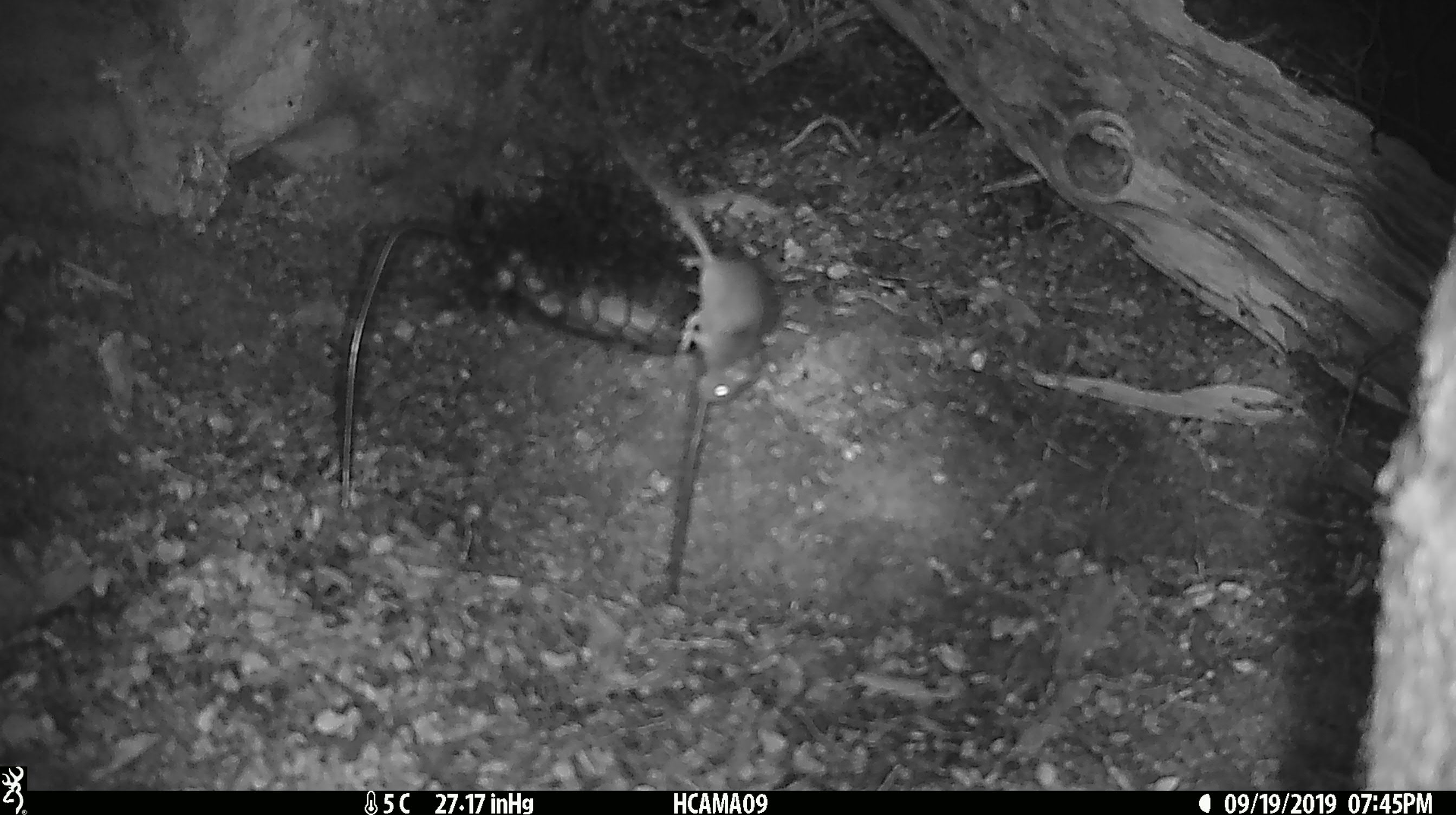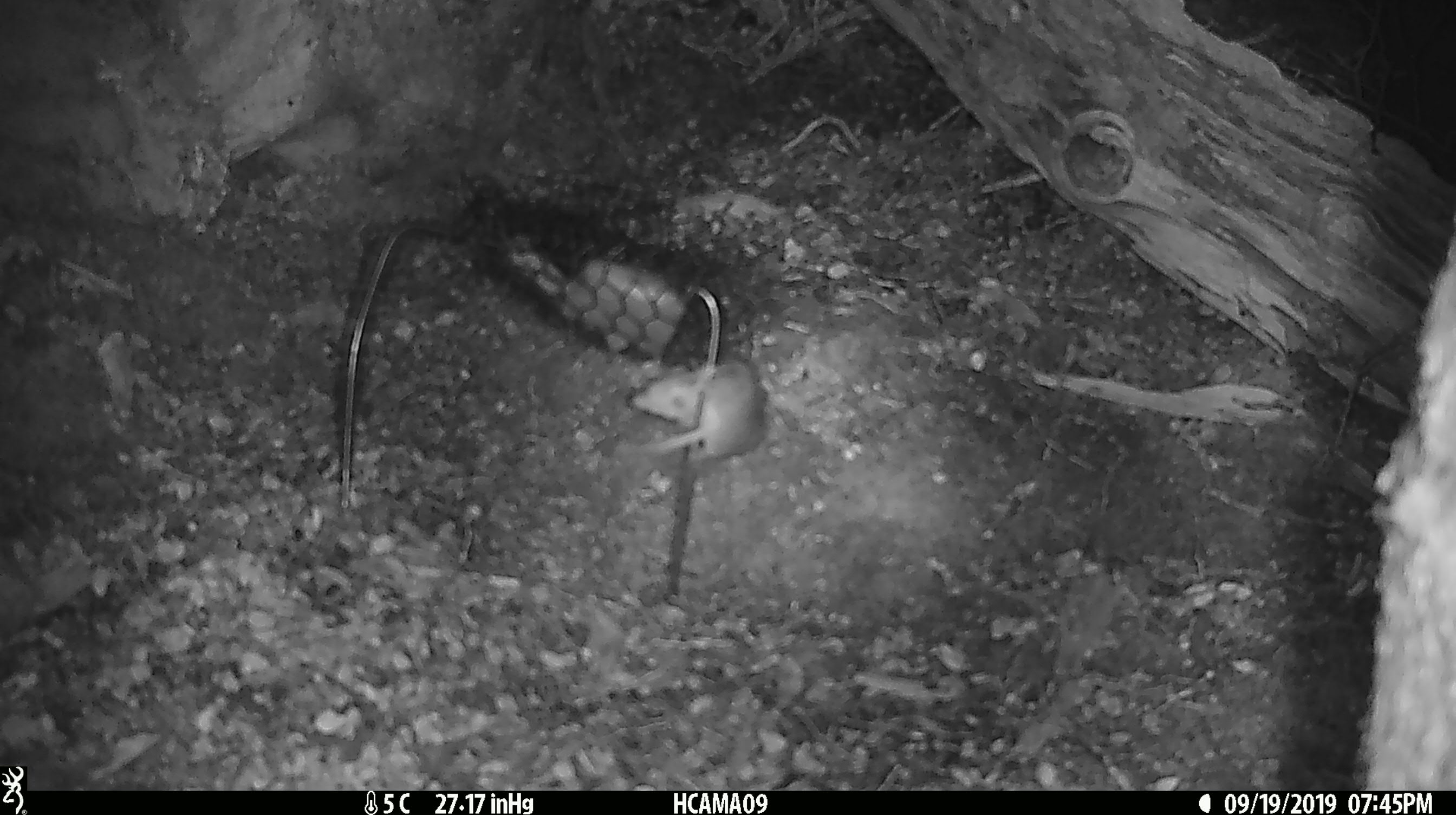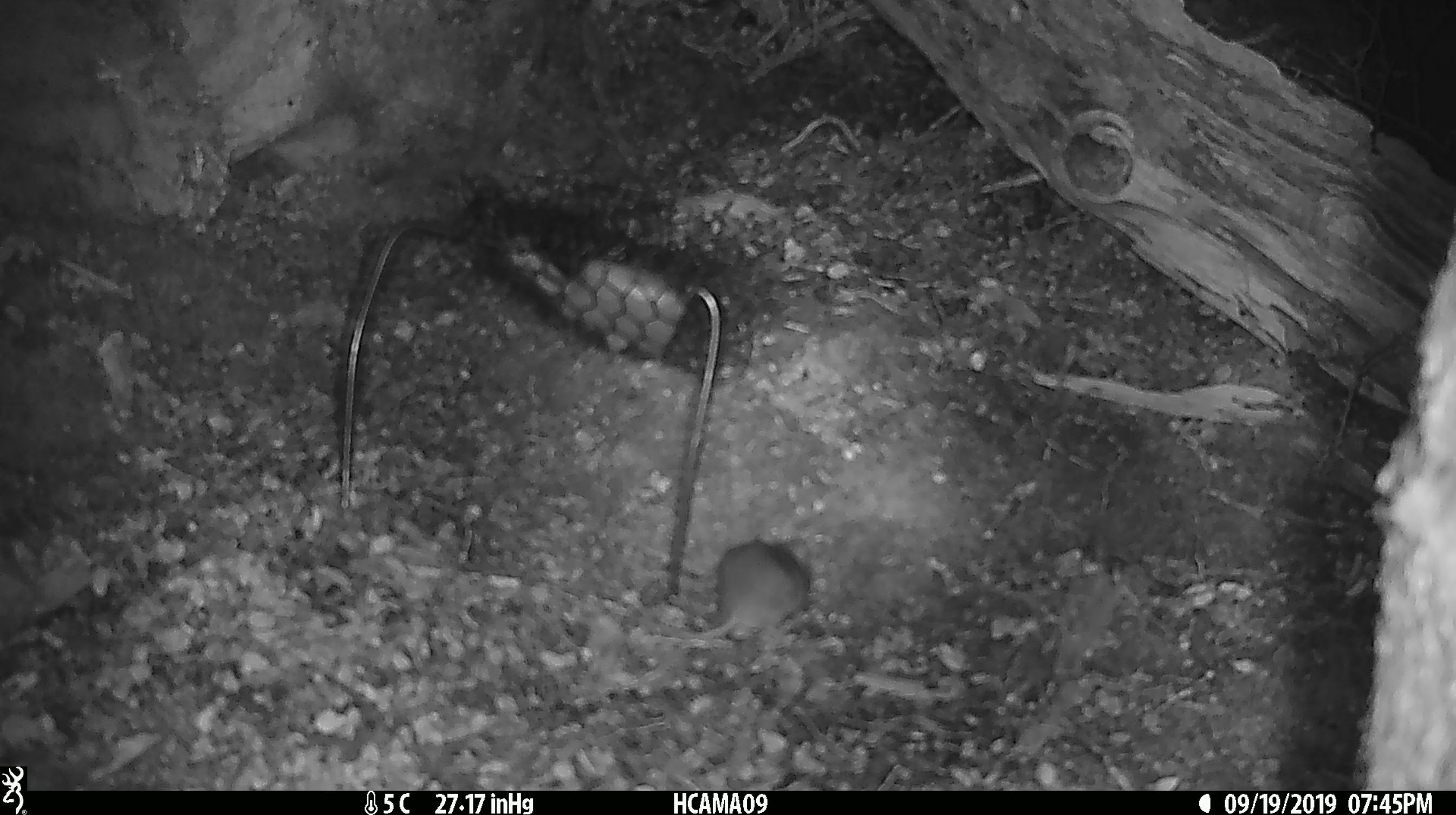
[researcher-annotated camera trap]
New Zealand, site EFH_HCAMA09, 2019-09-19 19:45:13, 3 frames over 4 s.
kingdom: Animalia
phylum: Chordata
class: Mammalia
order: Rodentia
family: Muridae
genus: Mus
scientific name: Mus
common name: mouse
Mouse (Mus).